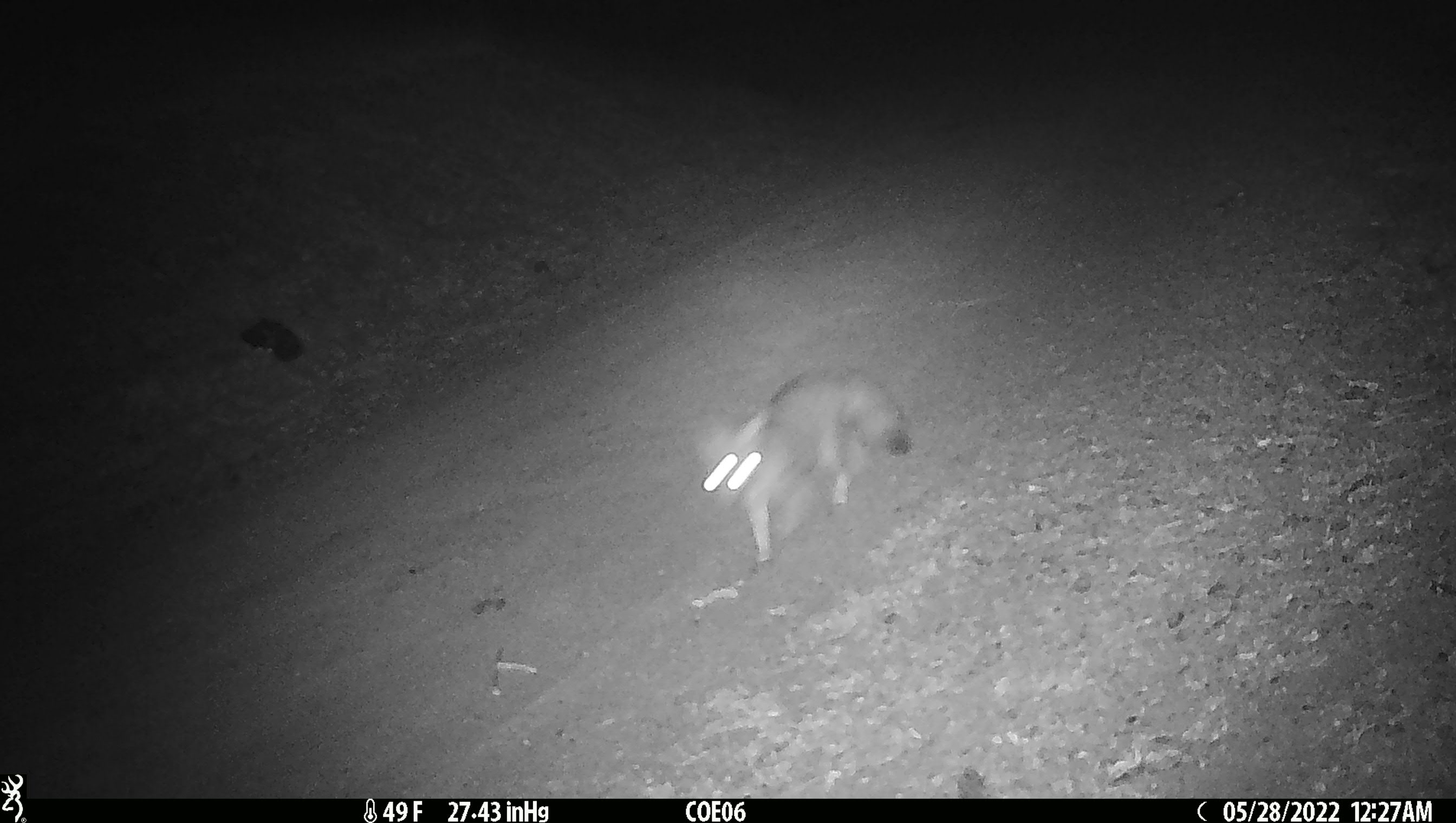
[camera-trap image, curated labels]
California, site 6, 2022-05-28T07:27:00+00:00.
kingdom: Animalia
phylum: Chordata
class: Mammalia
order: Carnivora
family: Canidae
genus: Urocyon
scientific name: Urocyon cinereoargenteus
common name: gray fox